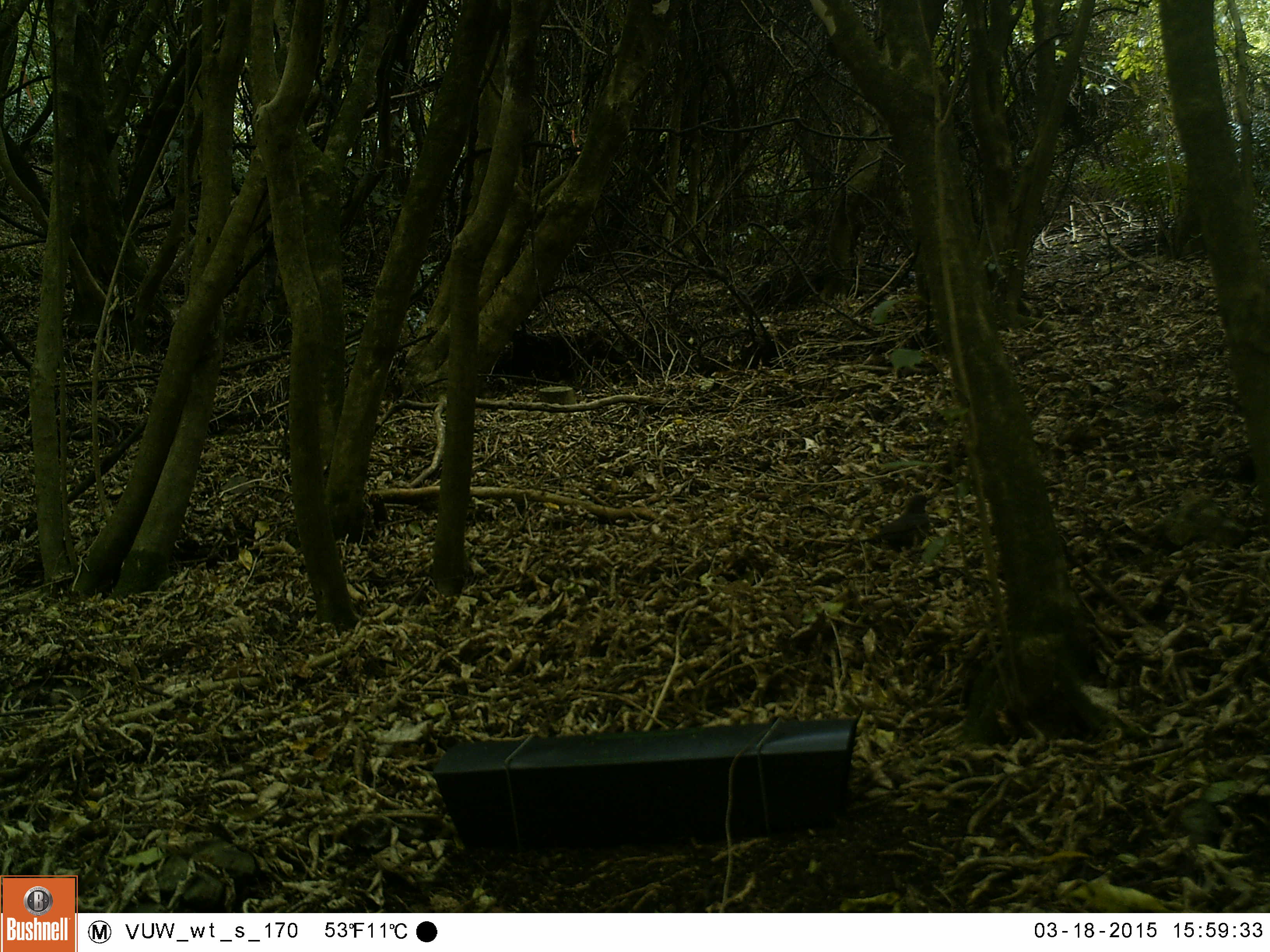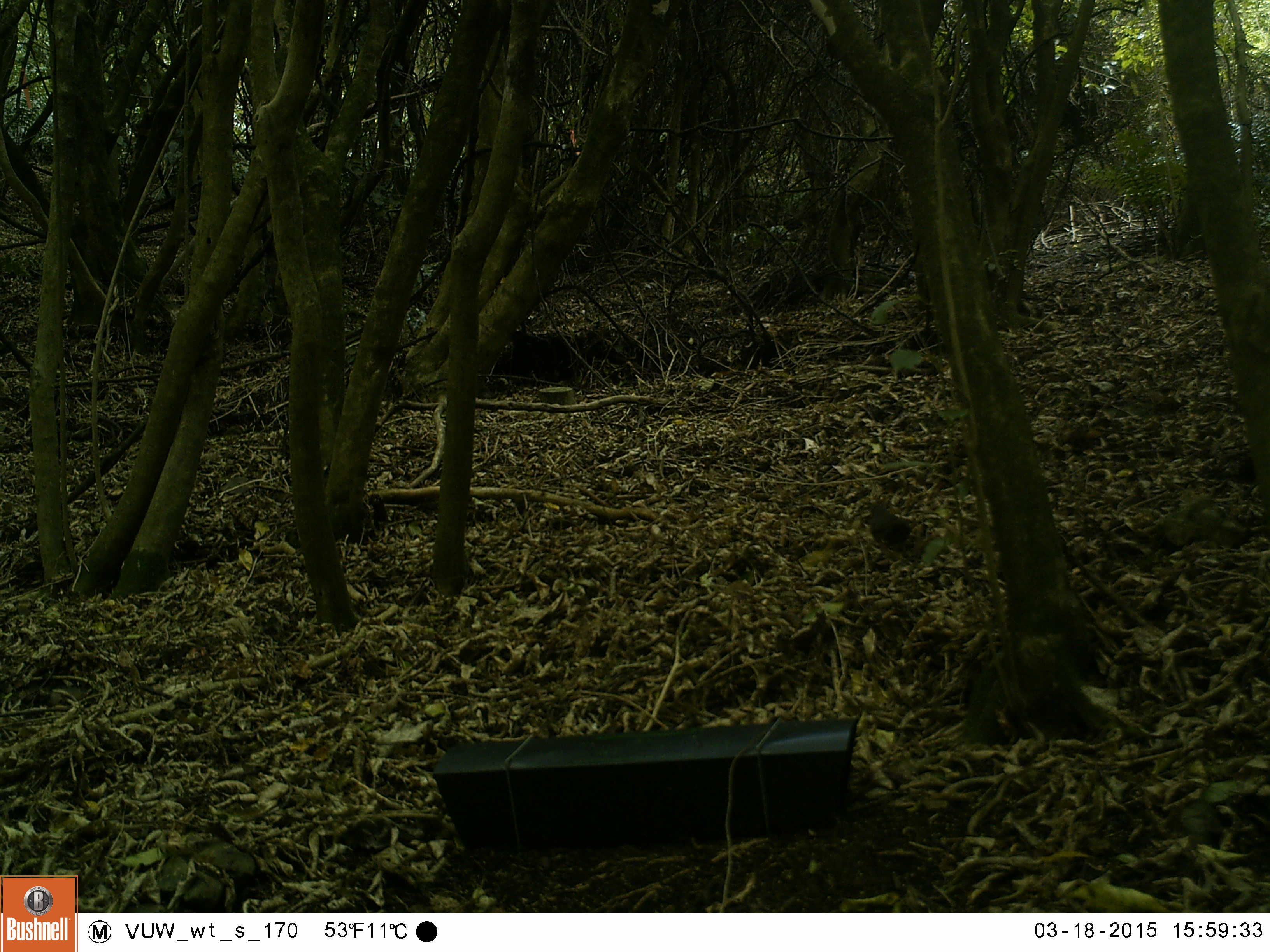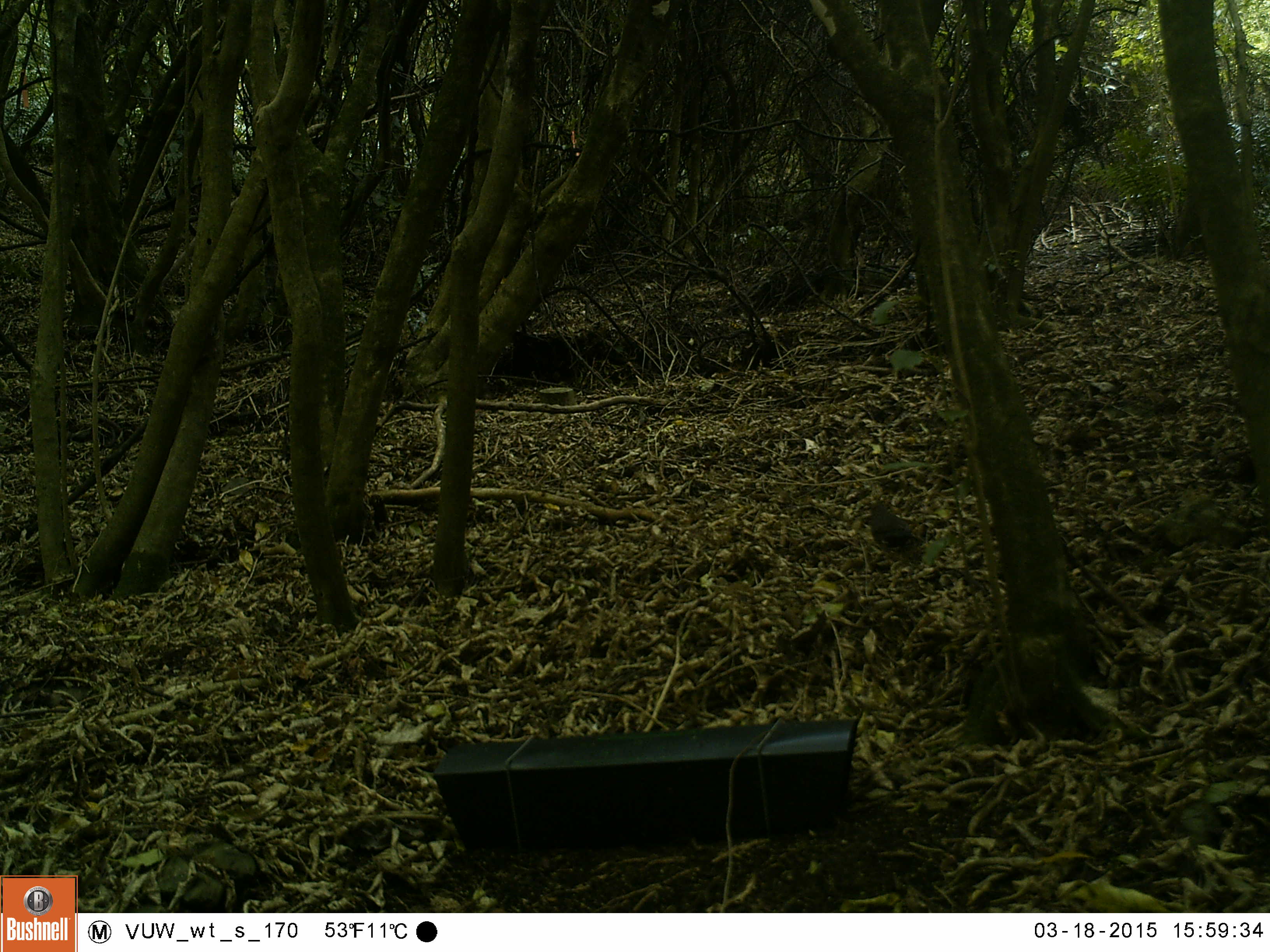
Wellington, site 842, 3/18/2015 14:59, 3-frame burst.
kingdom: Animalia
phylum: Chordata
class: Aves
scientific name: Aves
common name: bird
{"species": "bird (Aves)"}